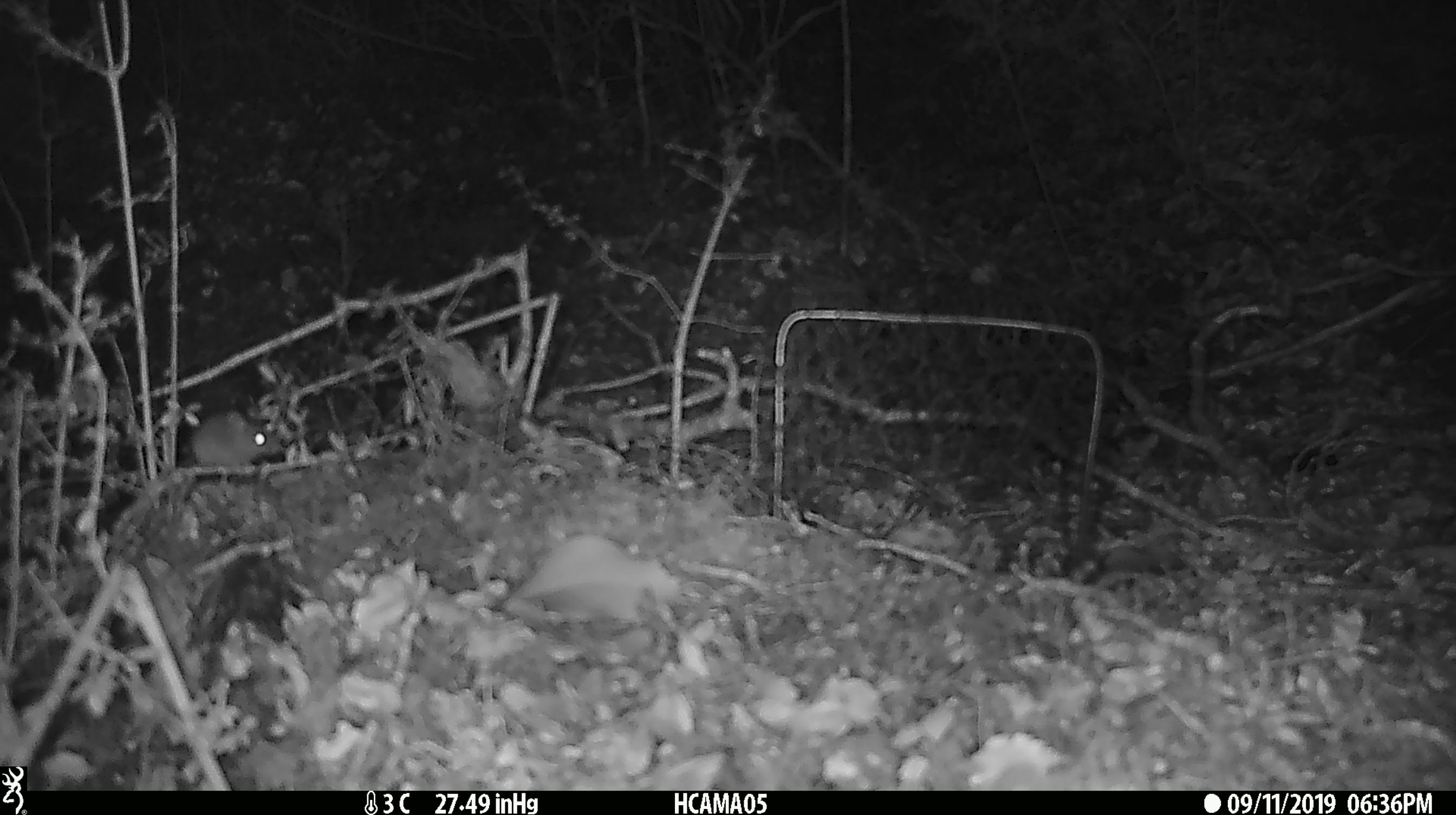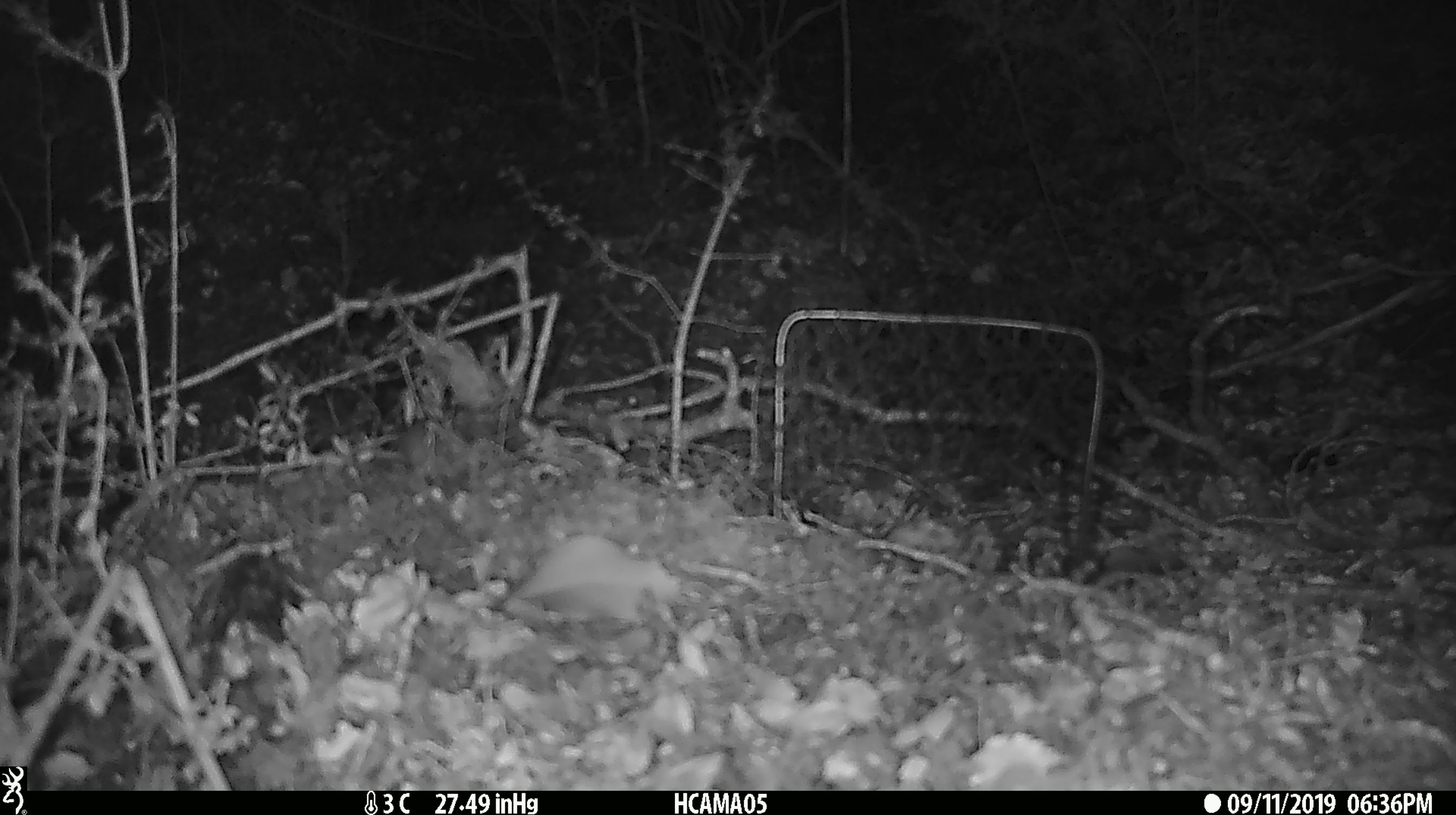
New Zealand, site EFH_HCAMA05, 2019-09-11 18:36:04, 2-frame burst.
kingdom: Animalia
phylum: Chordata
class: Mammalia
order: Rodentia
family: Muridae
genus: Mus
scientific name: Mus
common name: mouse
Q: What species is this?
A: Mouse (Mus).